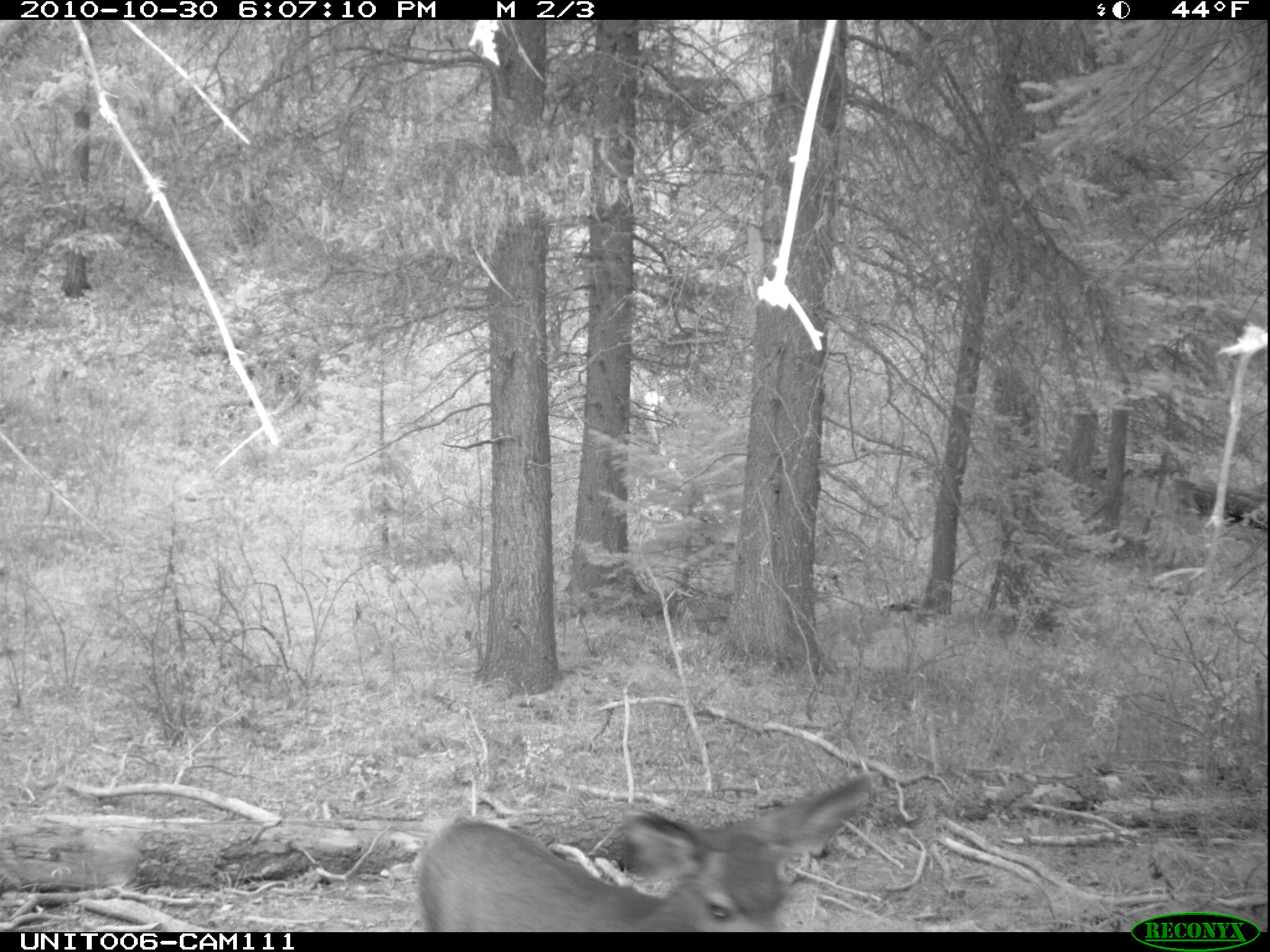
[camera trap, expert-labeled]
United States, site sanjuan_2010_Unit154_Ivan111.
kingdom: Animalia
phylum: Chordata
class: Mammalia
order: Artiodactyla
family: Cervidae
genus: Odocoileus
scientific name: Odocoileus hemionus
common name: mule deer